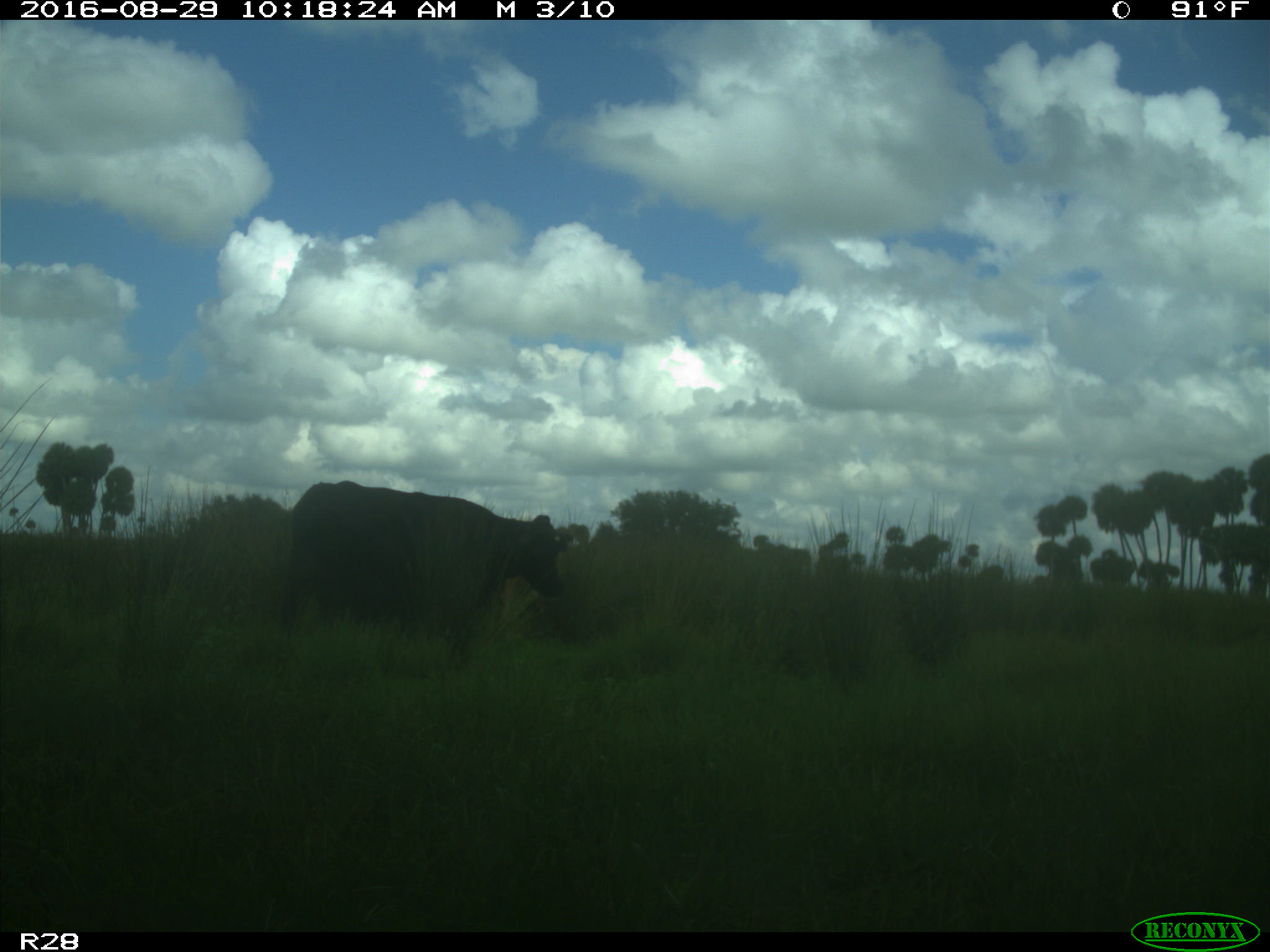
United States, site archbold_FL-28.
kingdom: Animalia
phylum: Chordata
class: Mammalia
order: Artiodactyla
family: Bovidae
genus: Bos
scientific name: Bos taurus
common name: domestic cow